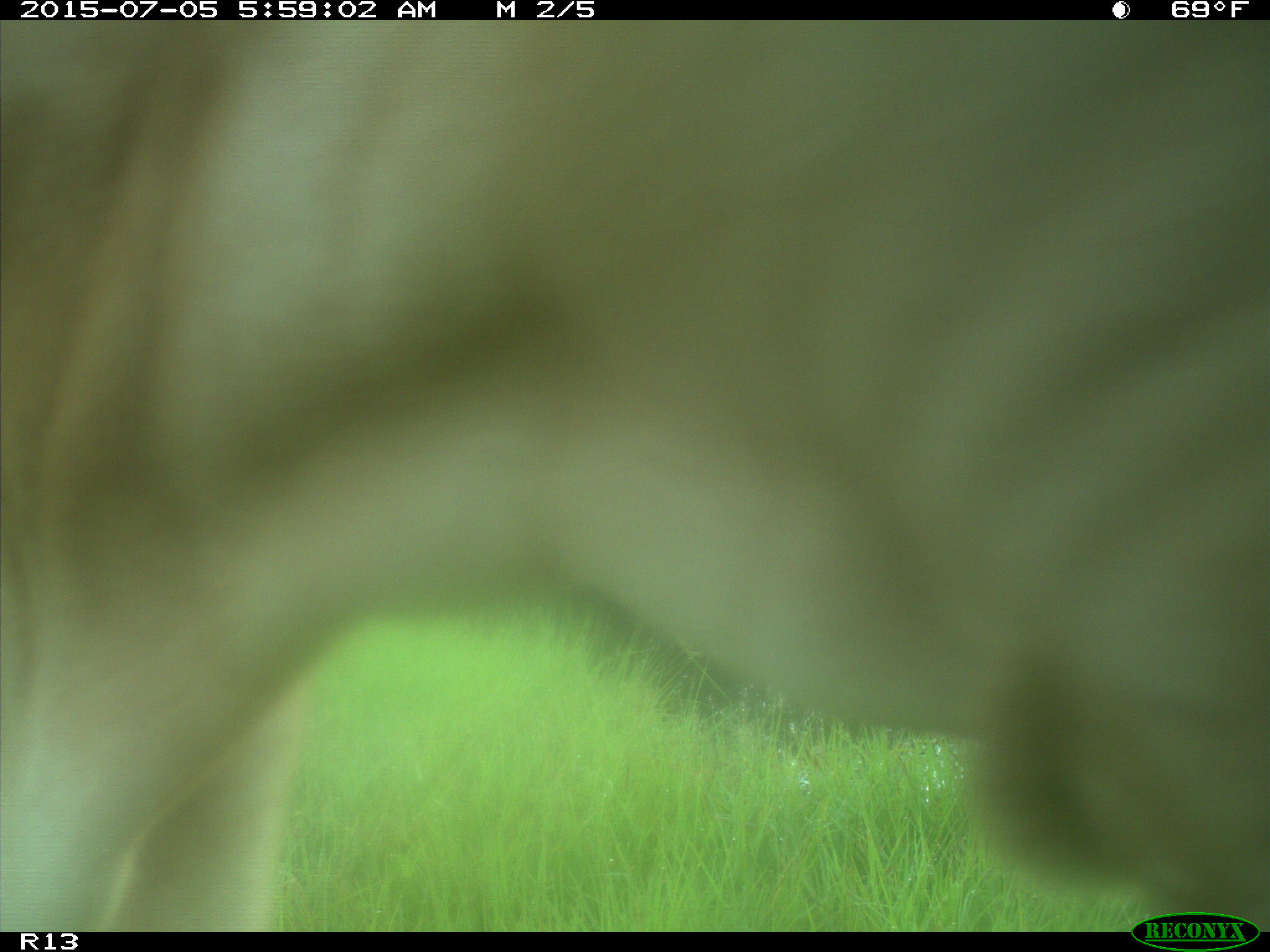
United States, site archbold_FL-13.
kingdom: Animalia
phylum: Chordata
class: Mammalia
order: Artiodactyla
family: Bovidae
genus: Bos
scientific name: Bos taurus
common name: domestic cow